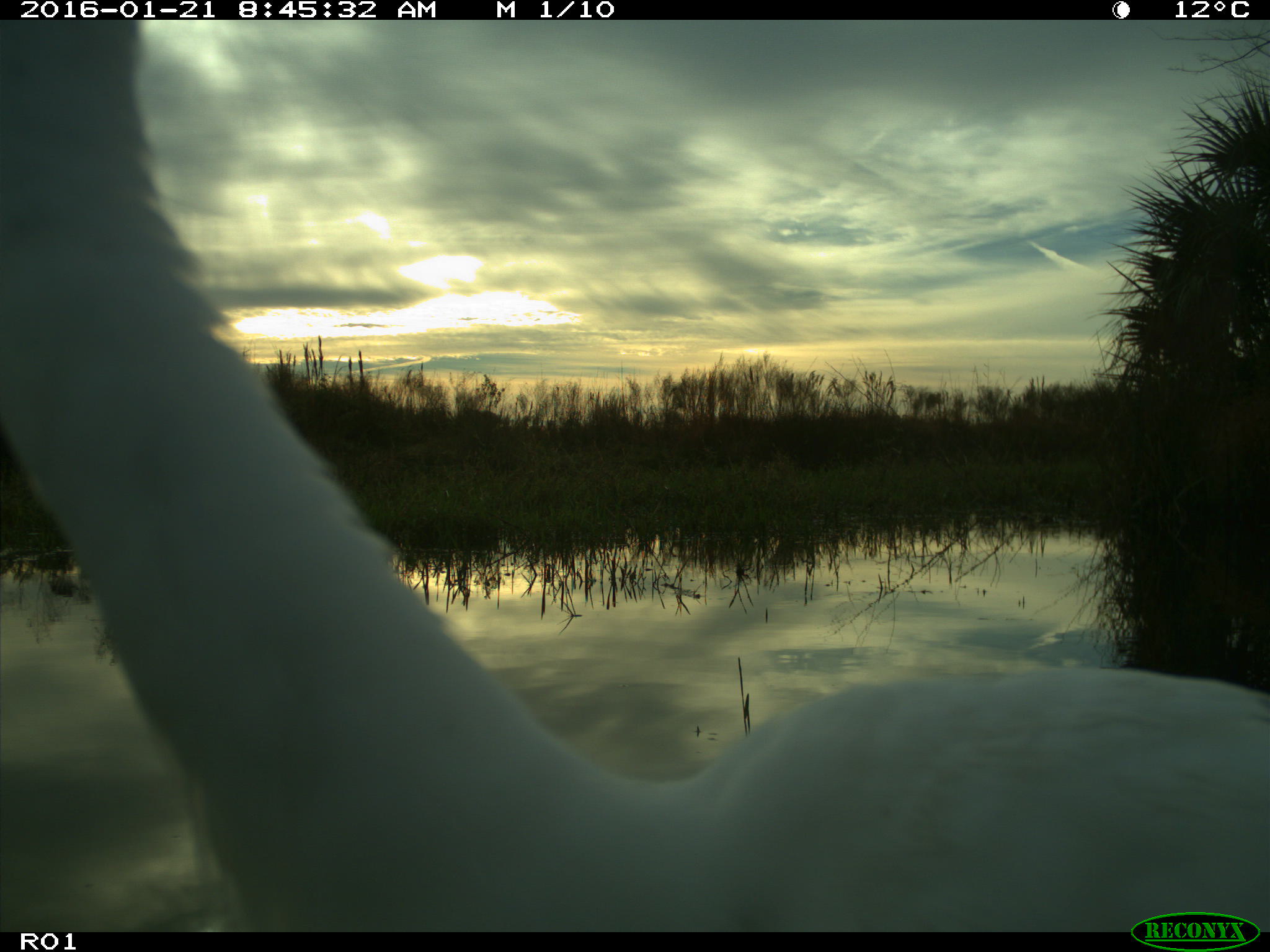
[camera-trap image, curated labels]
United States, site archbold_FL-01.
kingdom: Animalia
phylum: Chordata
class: Aves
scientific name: Aves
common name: birds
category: unidentified bird